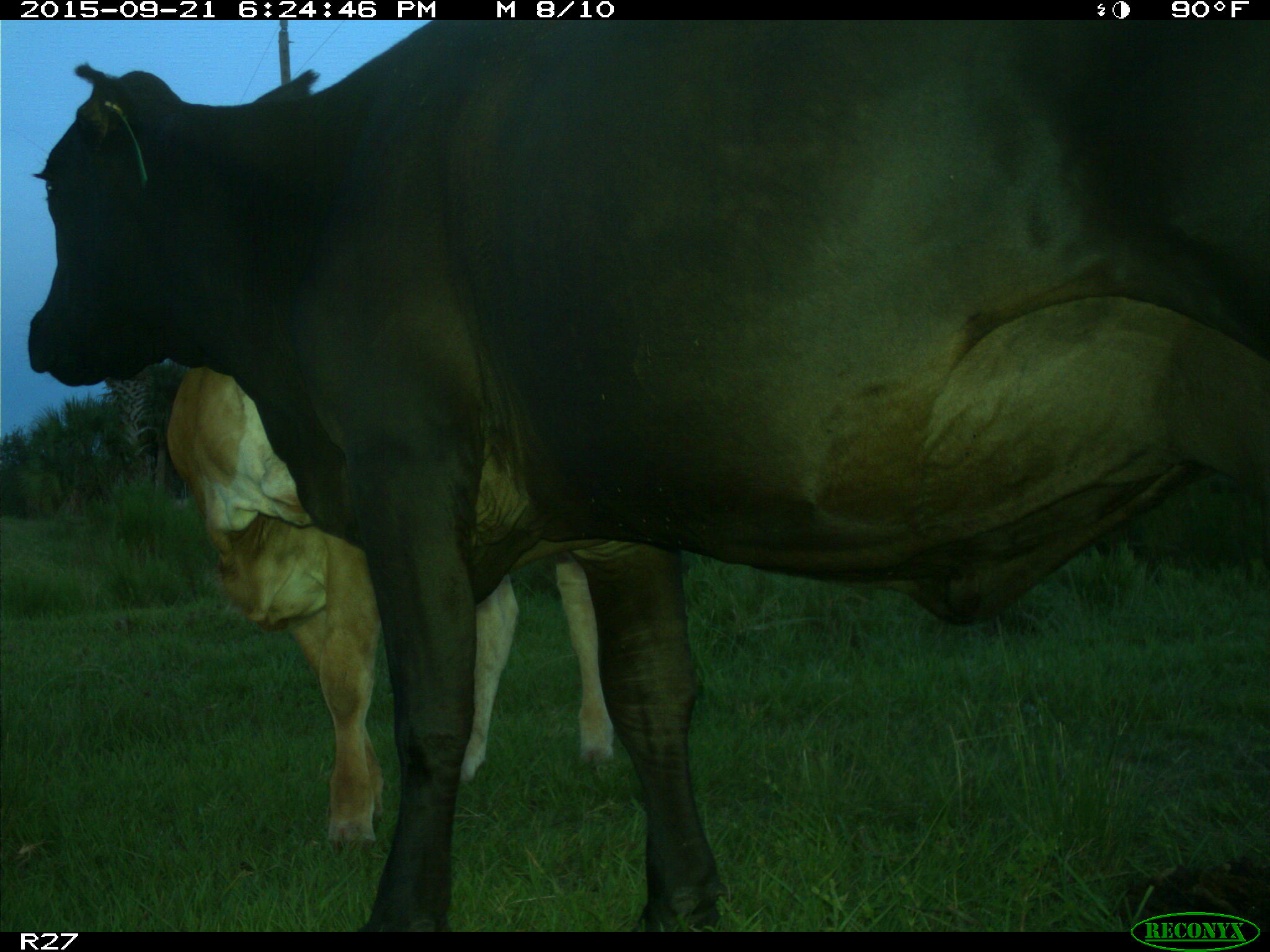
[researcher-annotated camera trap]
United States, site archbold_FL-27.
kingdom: Animalia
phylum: Chordata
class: Mammalia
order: Artiodactyla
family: Bovidae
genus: Bos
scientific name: Bos taurus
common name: domestic cow